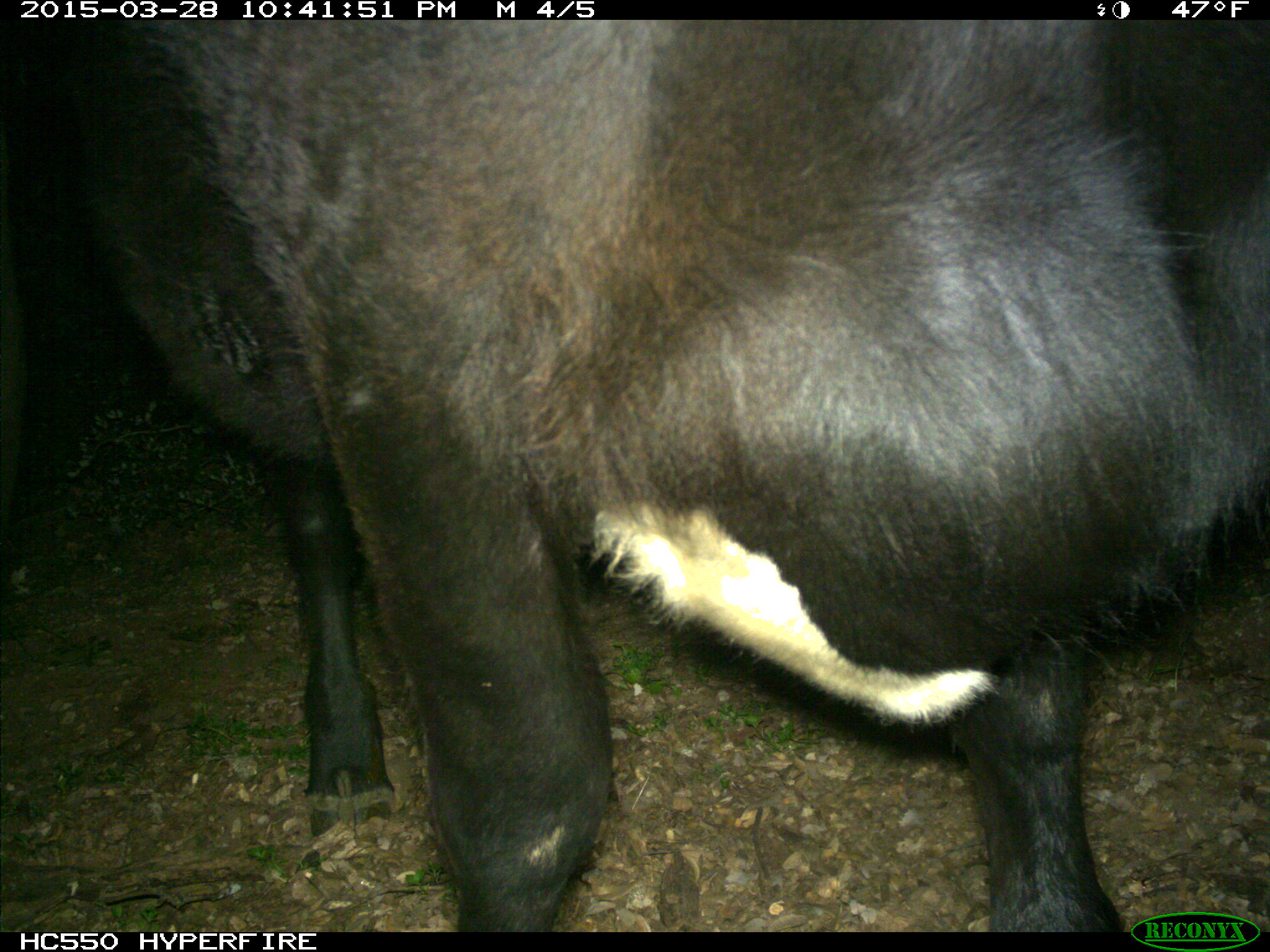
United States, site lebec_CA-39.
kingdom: Animalia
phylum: Chordata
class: Mammalia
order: Artiodactyla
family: Bovidae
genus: Bos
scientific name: Bos taurus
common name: domestic cow